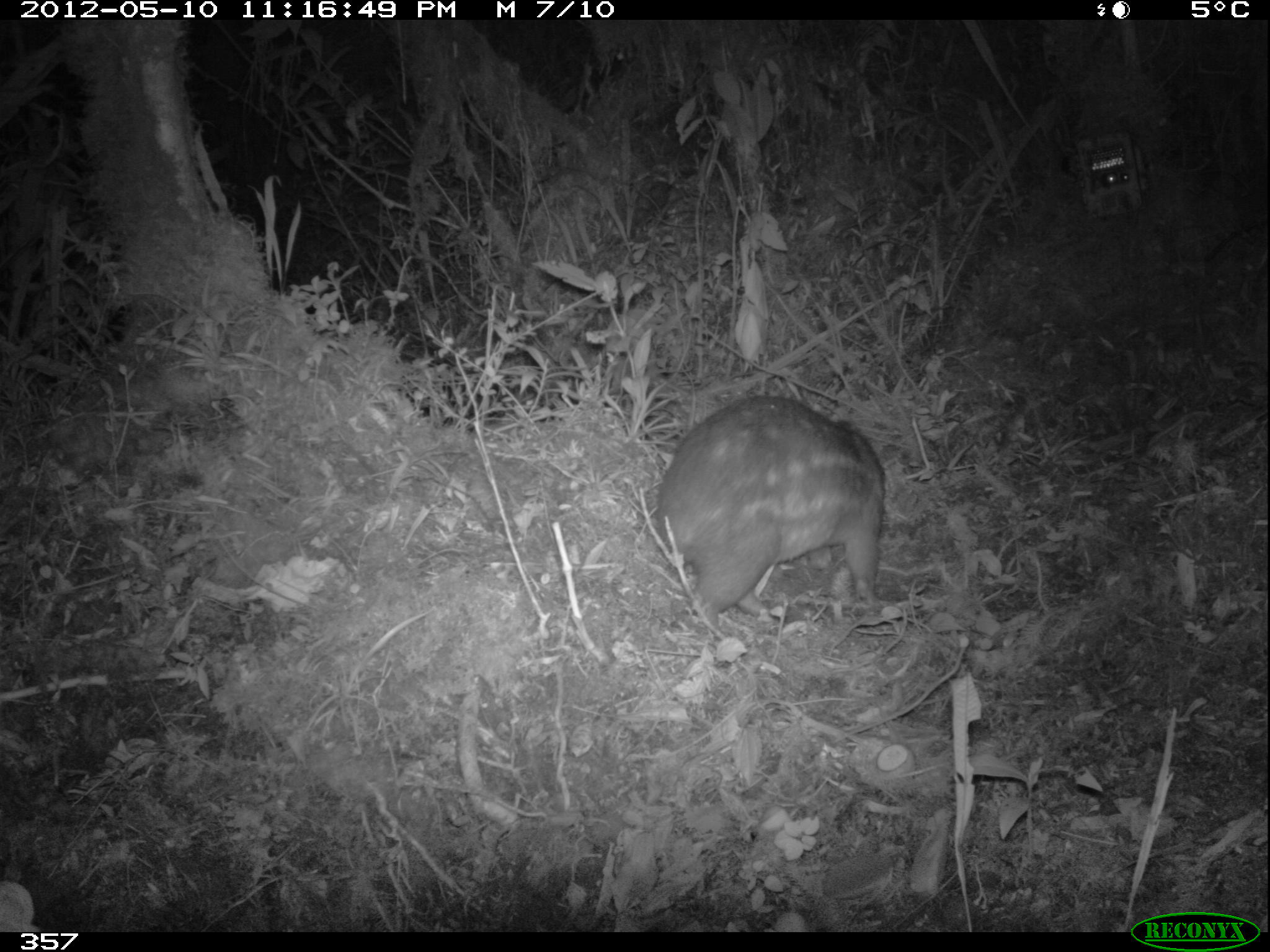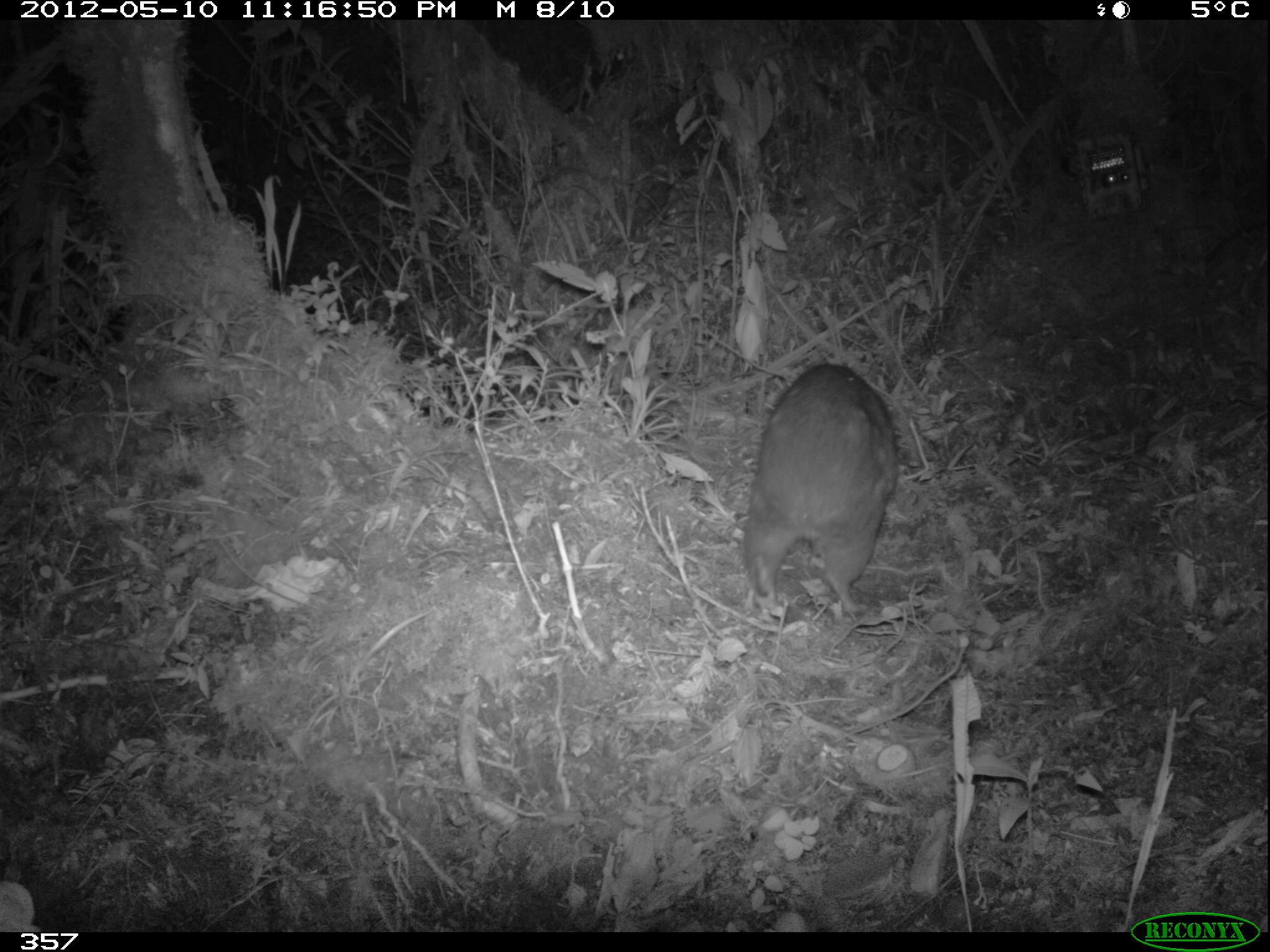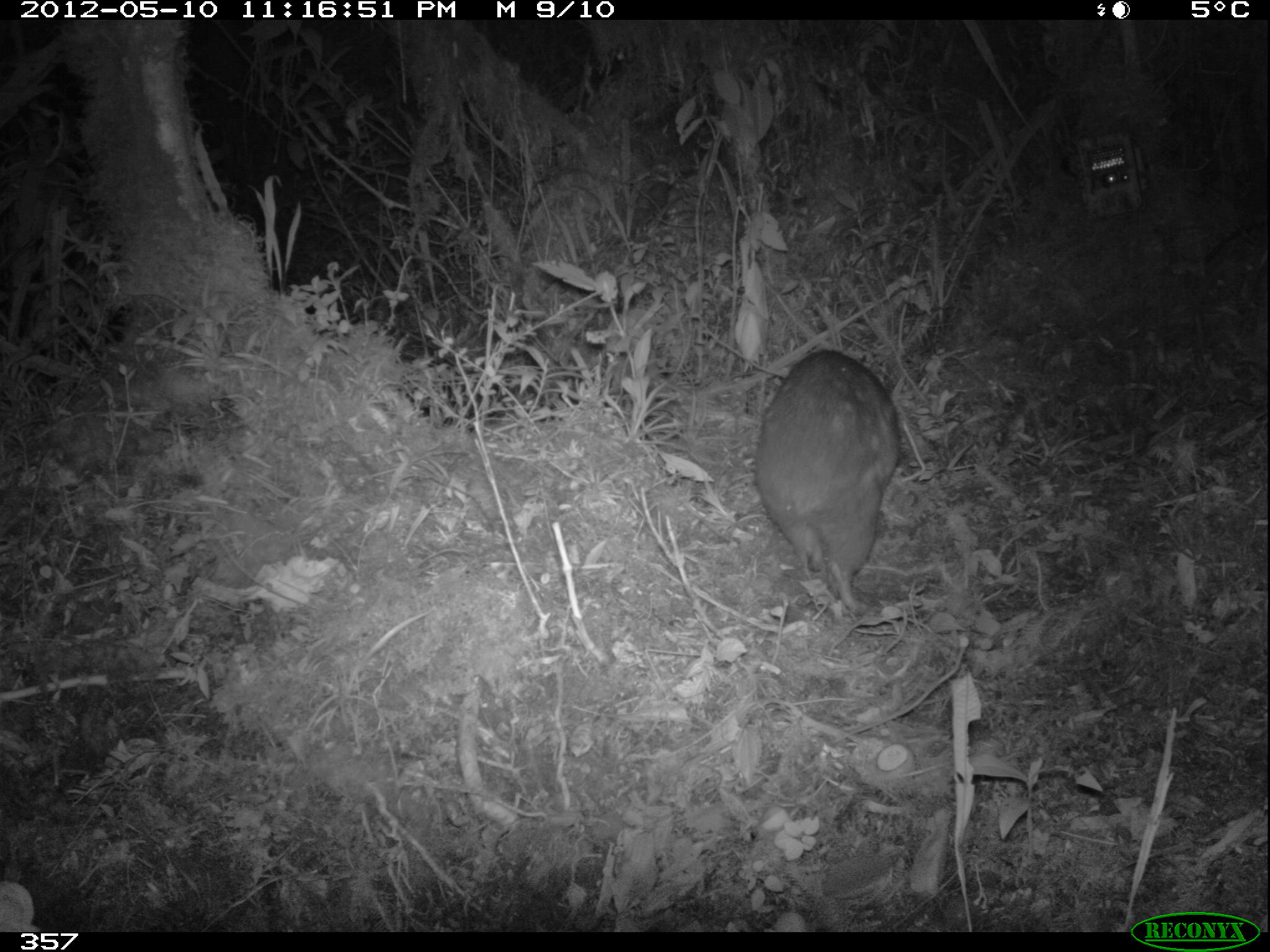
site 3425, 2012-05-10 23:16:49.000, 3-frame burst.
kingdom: Animalia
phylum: Chordata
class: Mammalia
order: Rodentia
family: Cuniculidae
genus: Cuniculus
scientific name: Cuniculus taczanowskii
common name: mountain paca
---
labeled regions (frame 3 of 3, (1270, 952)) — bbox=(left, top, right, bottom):
cuniculus taczanowskii: bbox=(751, 348, 900, 609)